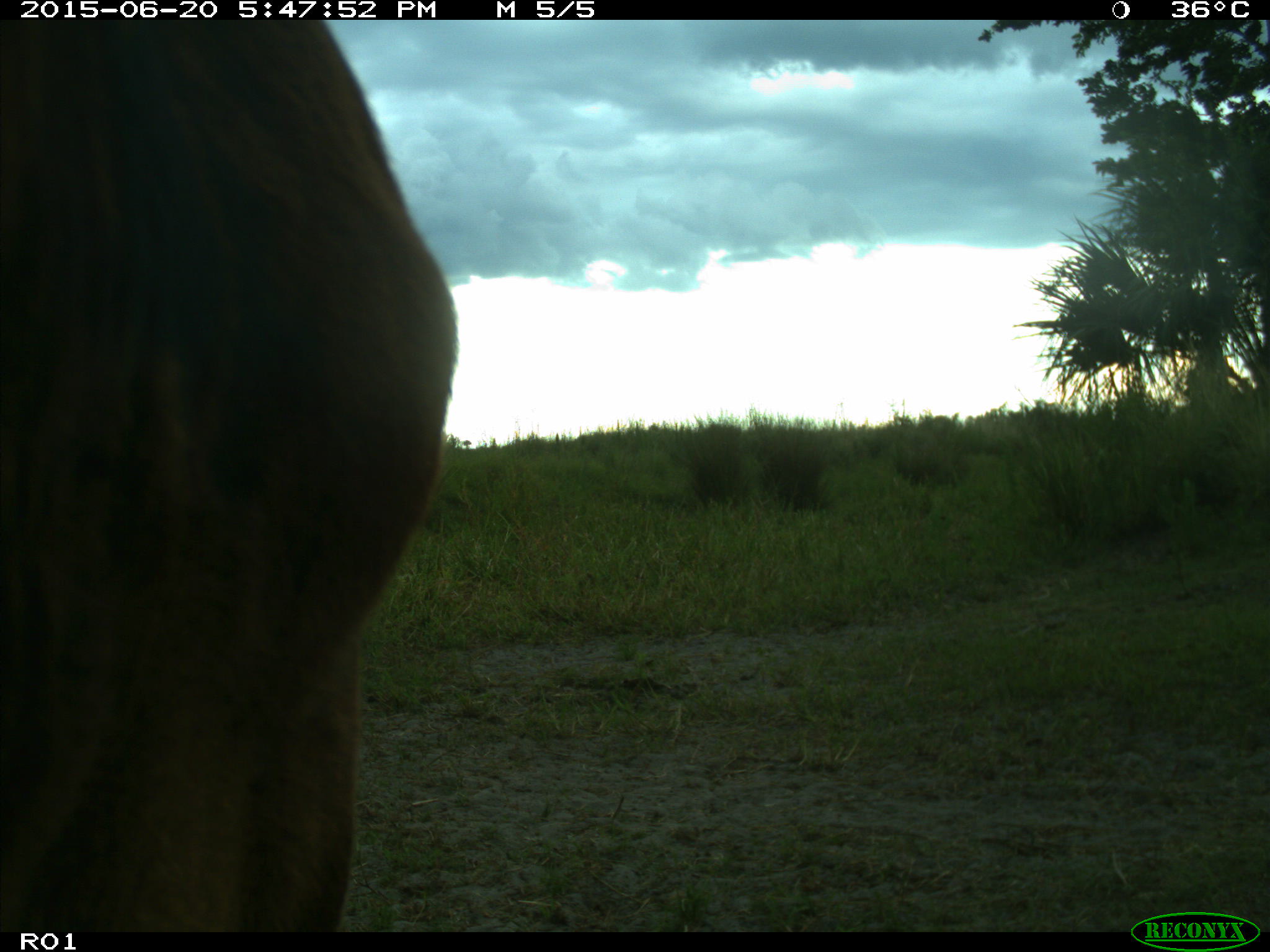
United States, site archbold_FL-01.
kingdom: Animalia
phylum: Chordata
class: Mammalia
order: Artiodactyla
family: Bovidae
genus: Bos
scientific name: Bos taurus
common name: domestic cow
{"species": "Bos taurus (domestic cow)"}